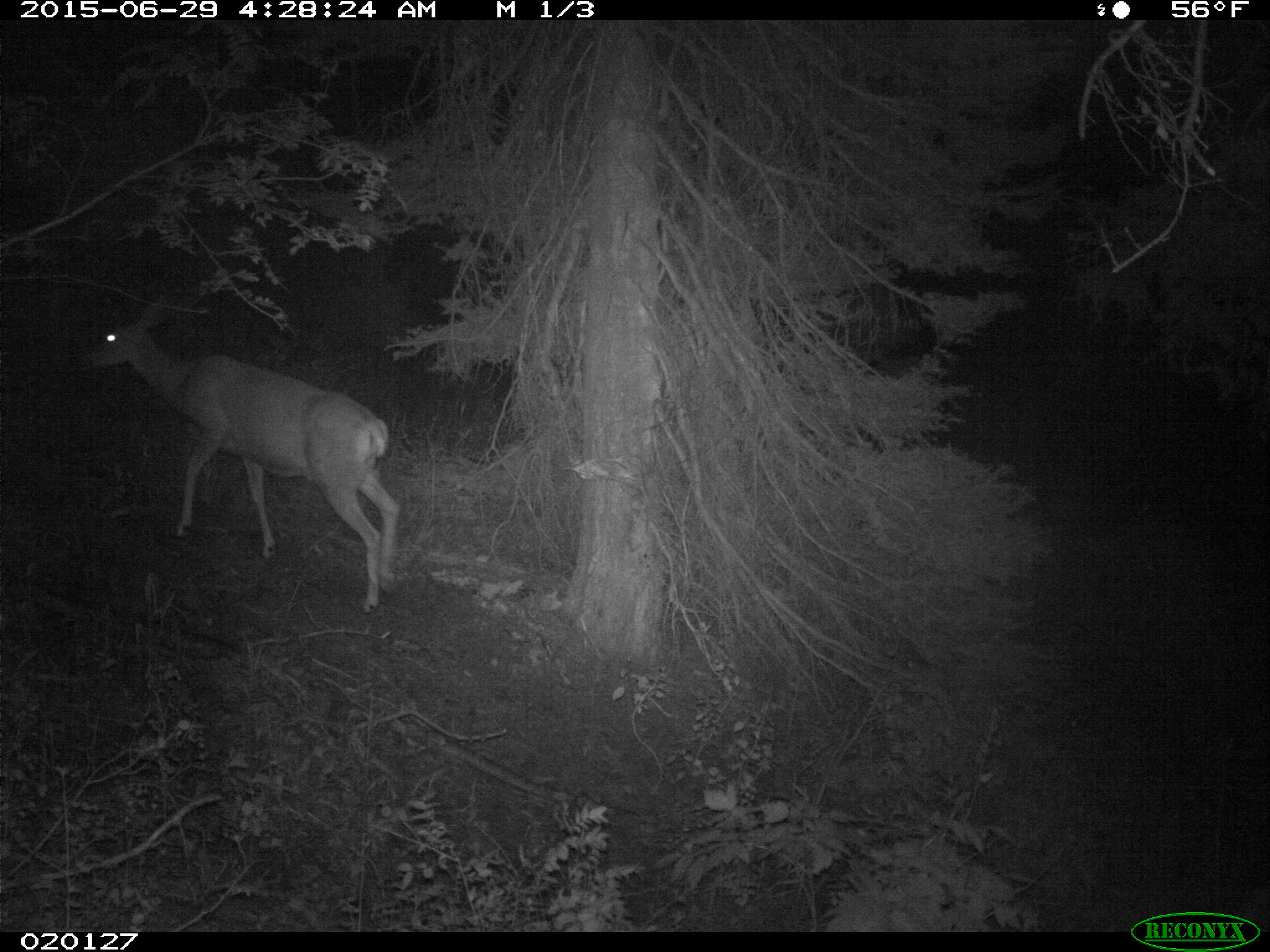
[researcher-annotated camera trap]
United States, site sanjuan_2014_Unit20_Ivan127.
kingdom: Animalia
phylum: Chordata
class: Mammalia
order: Artiodactyla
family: Cervidae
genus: Odocoileus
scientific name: Odocoileus hemionus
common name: mule deer